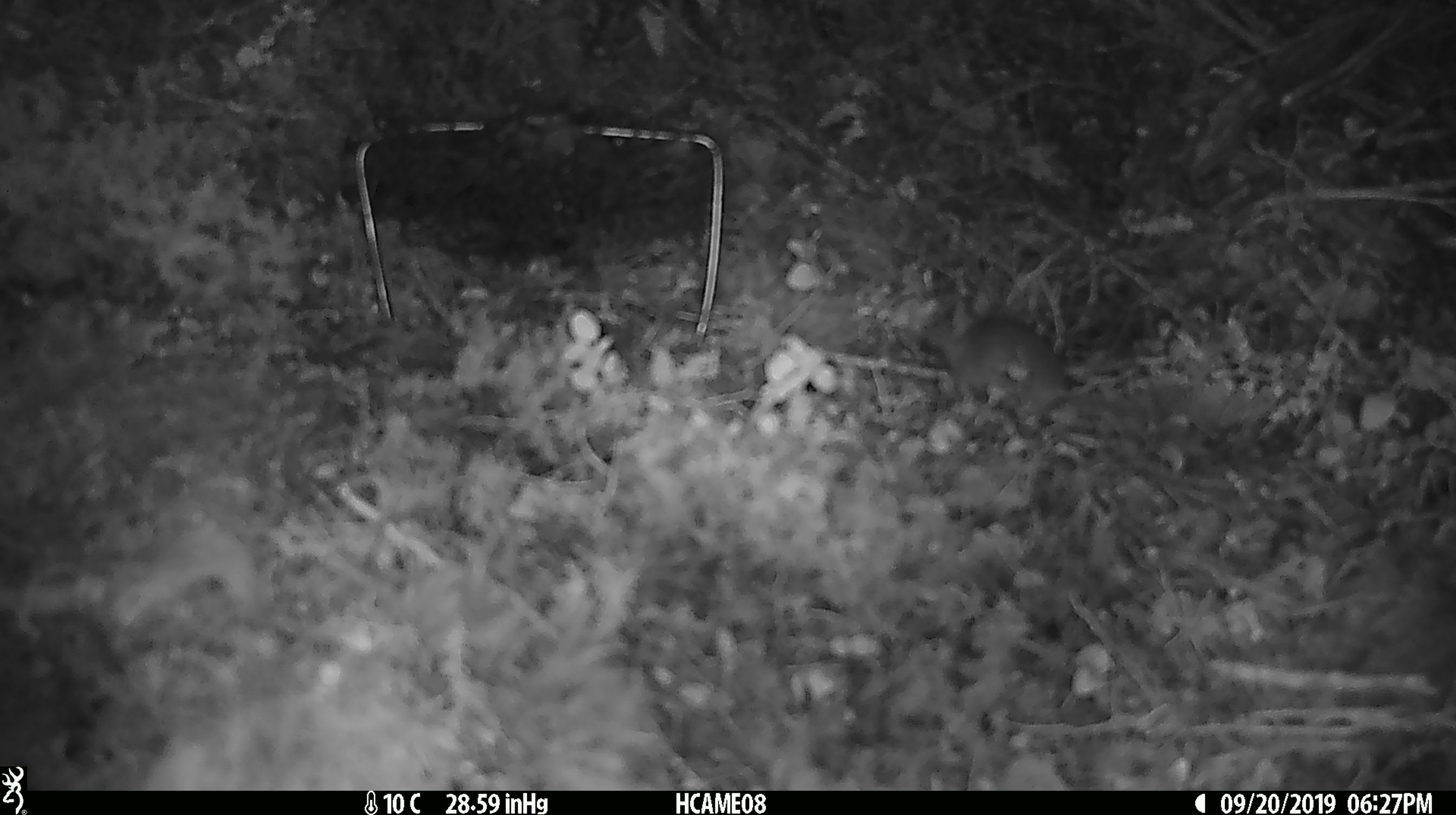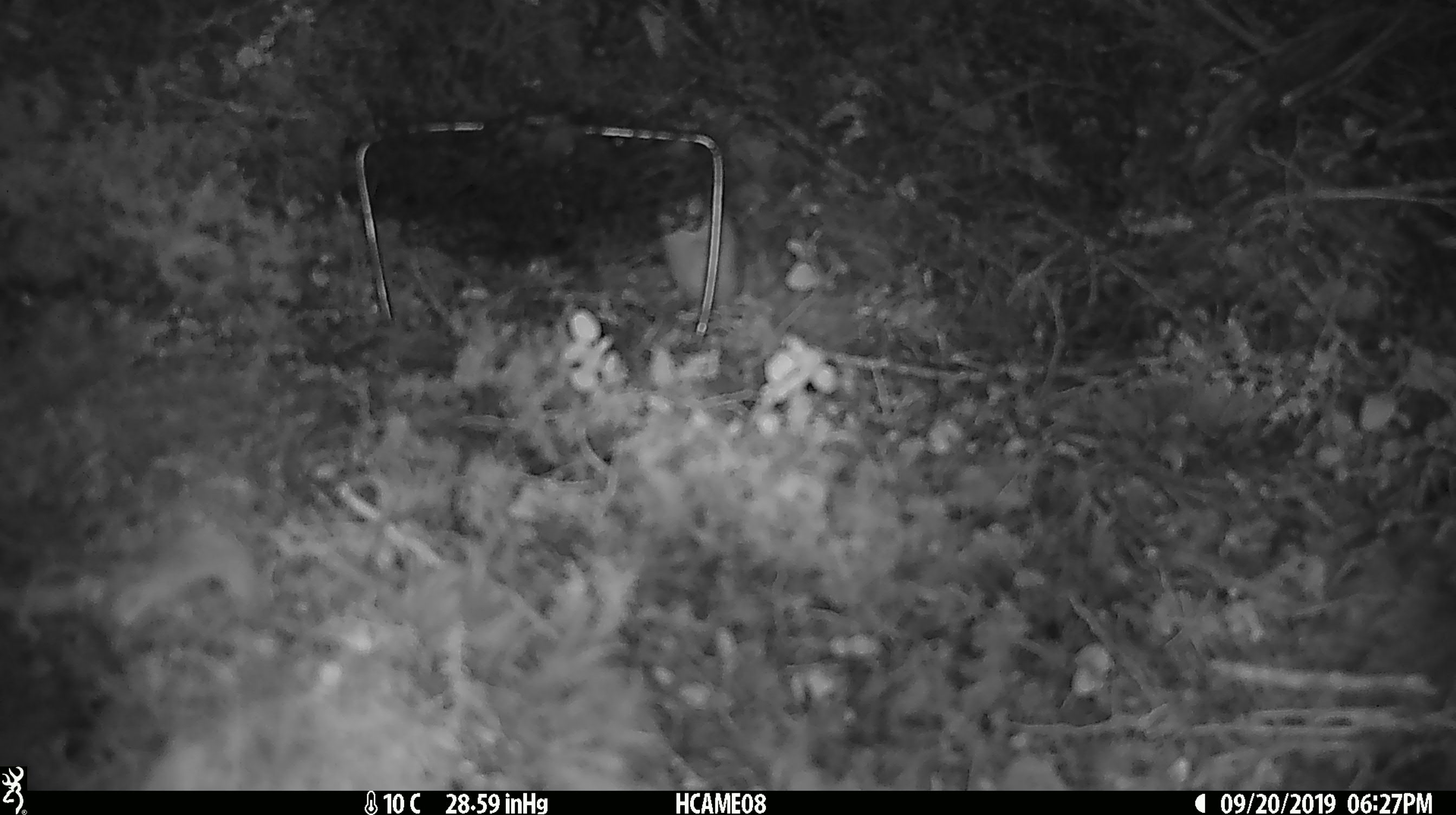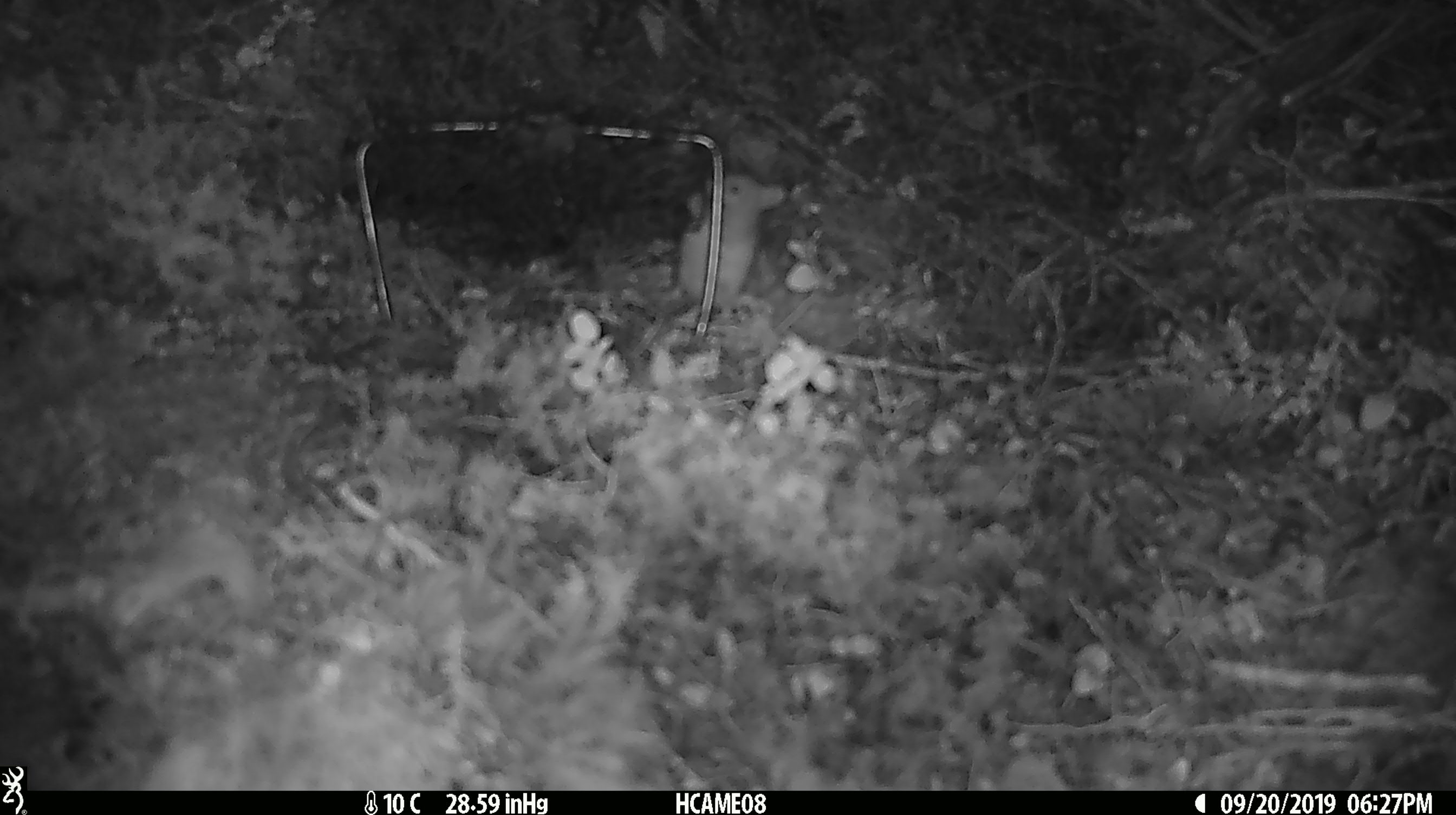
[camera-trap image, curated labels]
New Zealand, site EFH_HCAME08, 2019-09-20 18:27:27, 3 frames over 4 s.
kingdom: Animalia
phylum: Chordata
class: Mammalia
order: Rodentia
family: Muridae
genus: Mus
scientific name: Mus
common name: mouse